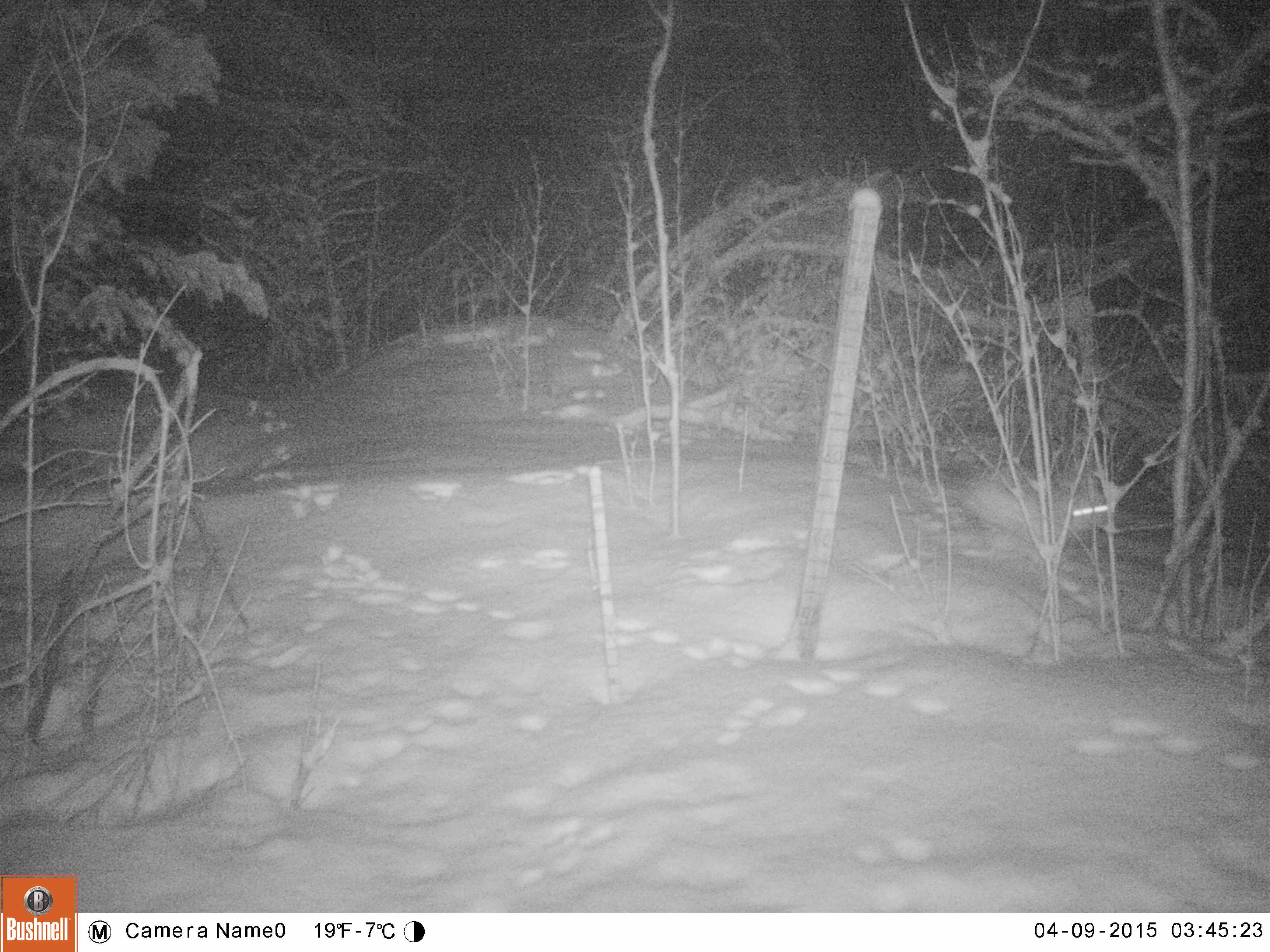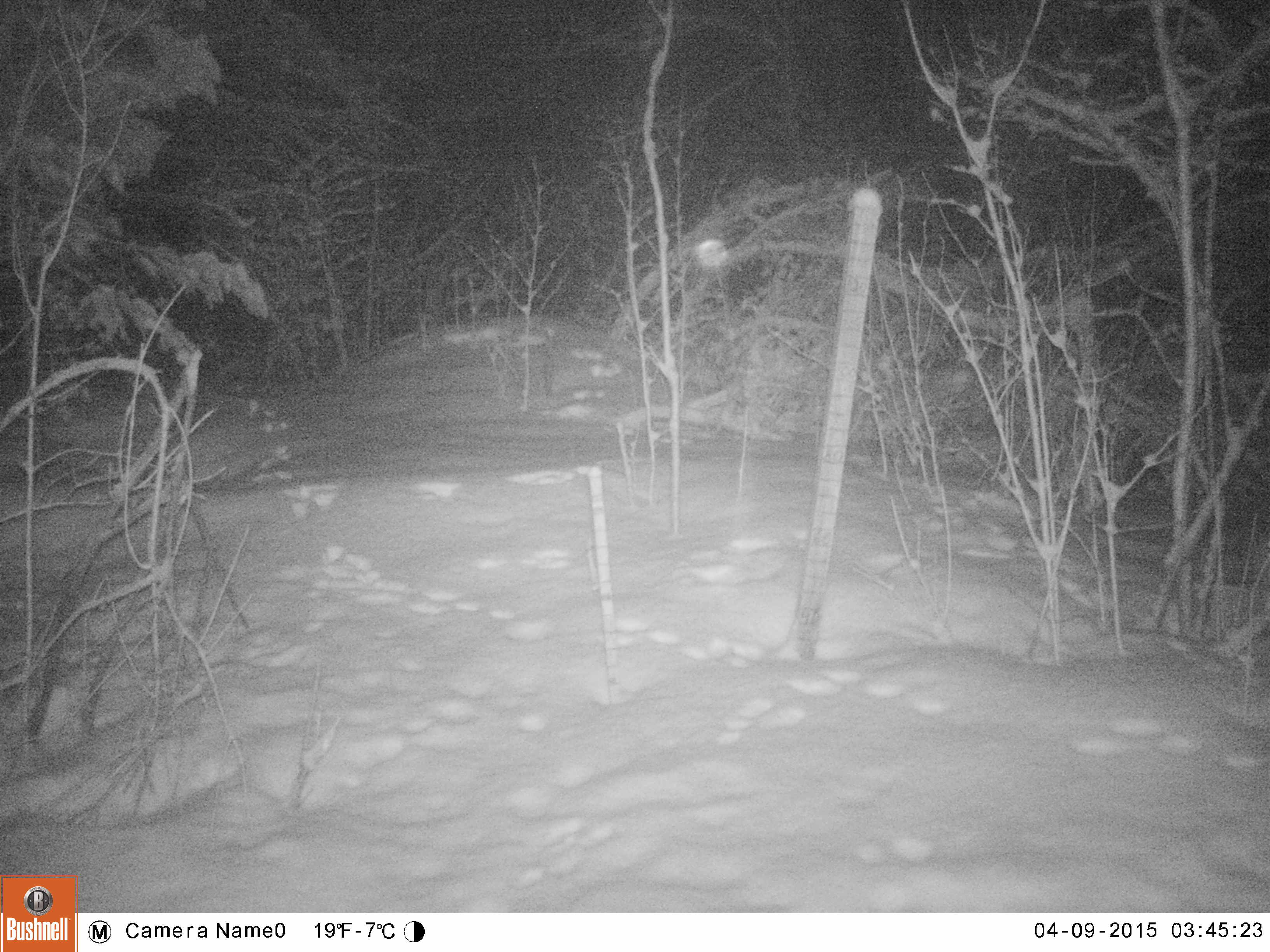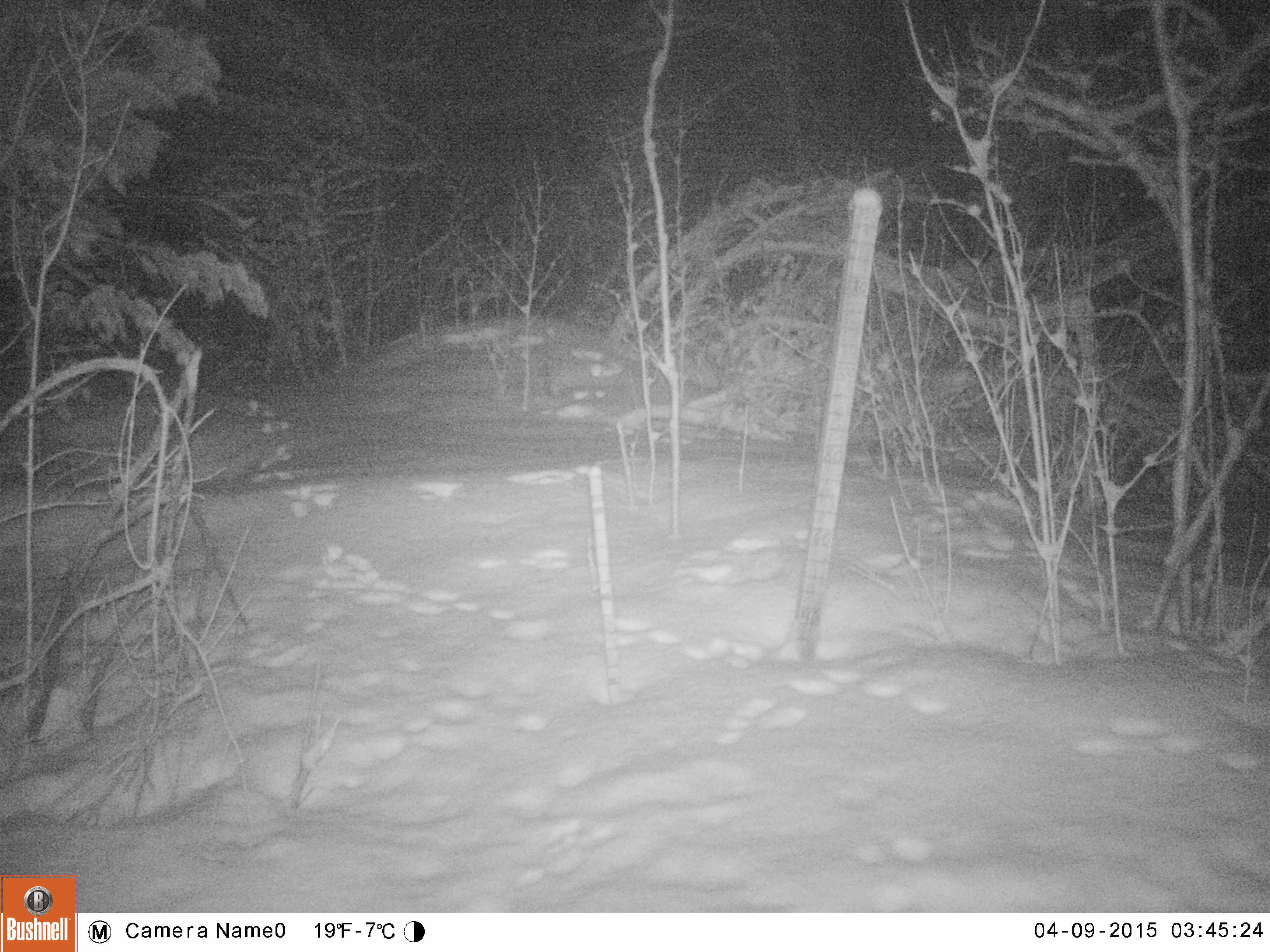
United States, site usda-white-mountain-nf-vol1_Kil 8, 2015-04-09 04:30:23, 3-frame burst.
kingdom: Animalia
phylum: Chordata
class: Mammalia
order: Lagomorpha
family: Leporidae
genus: Lepus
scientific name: Lepus americanus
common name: snowshoe hare